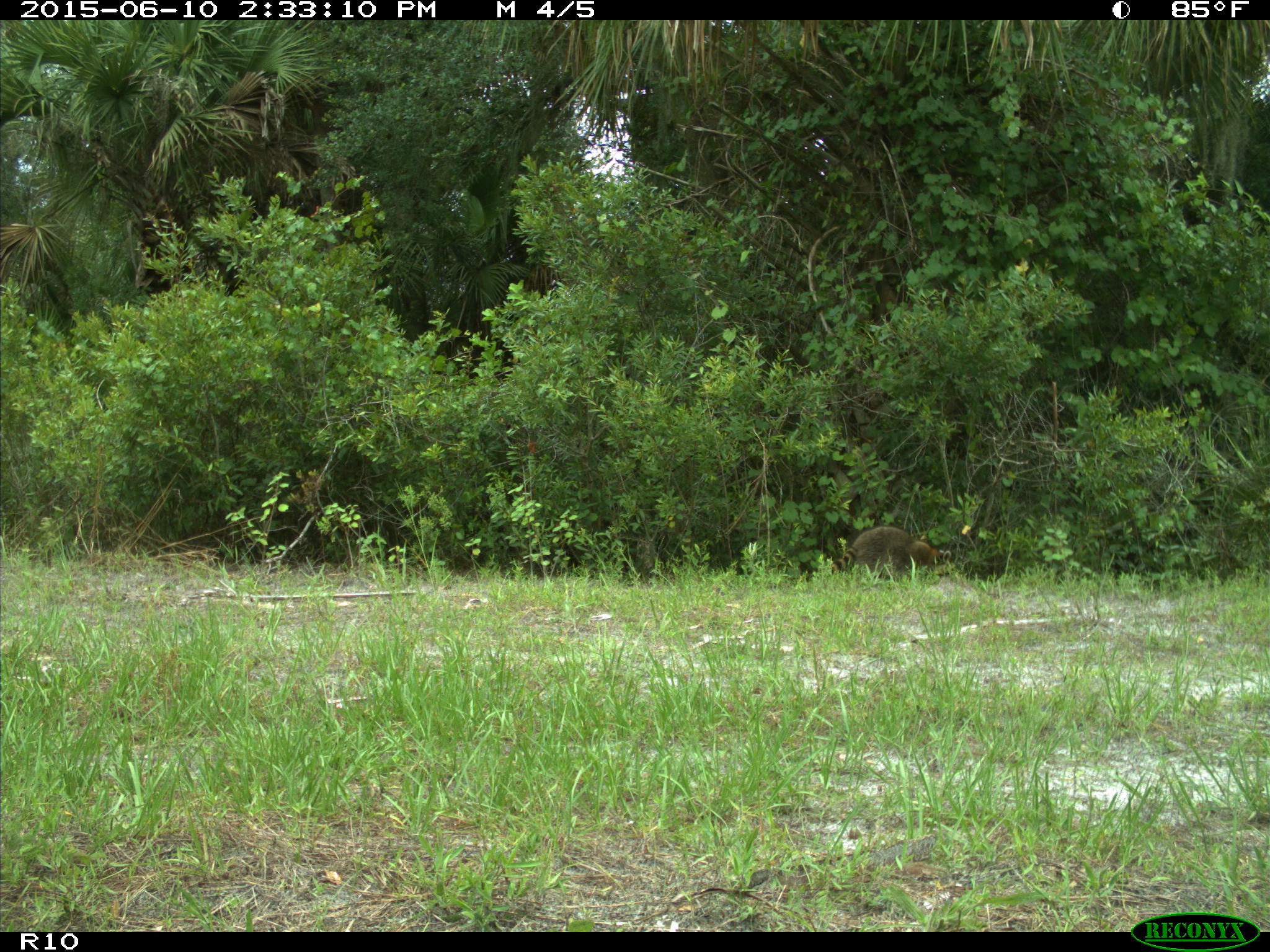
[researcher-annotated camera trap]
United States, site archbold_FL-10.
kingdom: Animalia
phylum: Chordata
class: Mammalia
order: Carnivora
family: Procyonidae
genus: Procyon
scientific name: Procyon lotor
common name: common raccoon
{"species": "Procyon lotor (common raccoon)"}